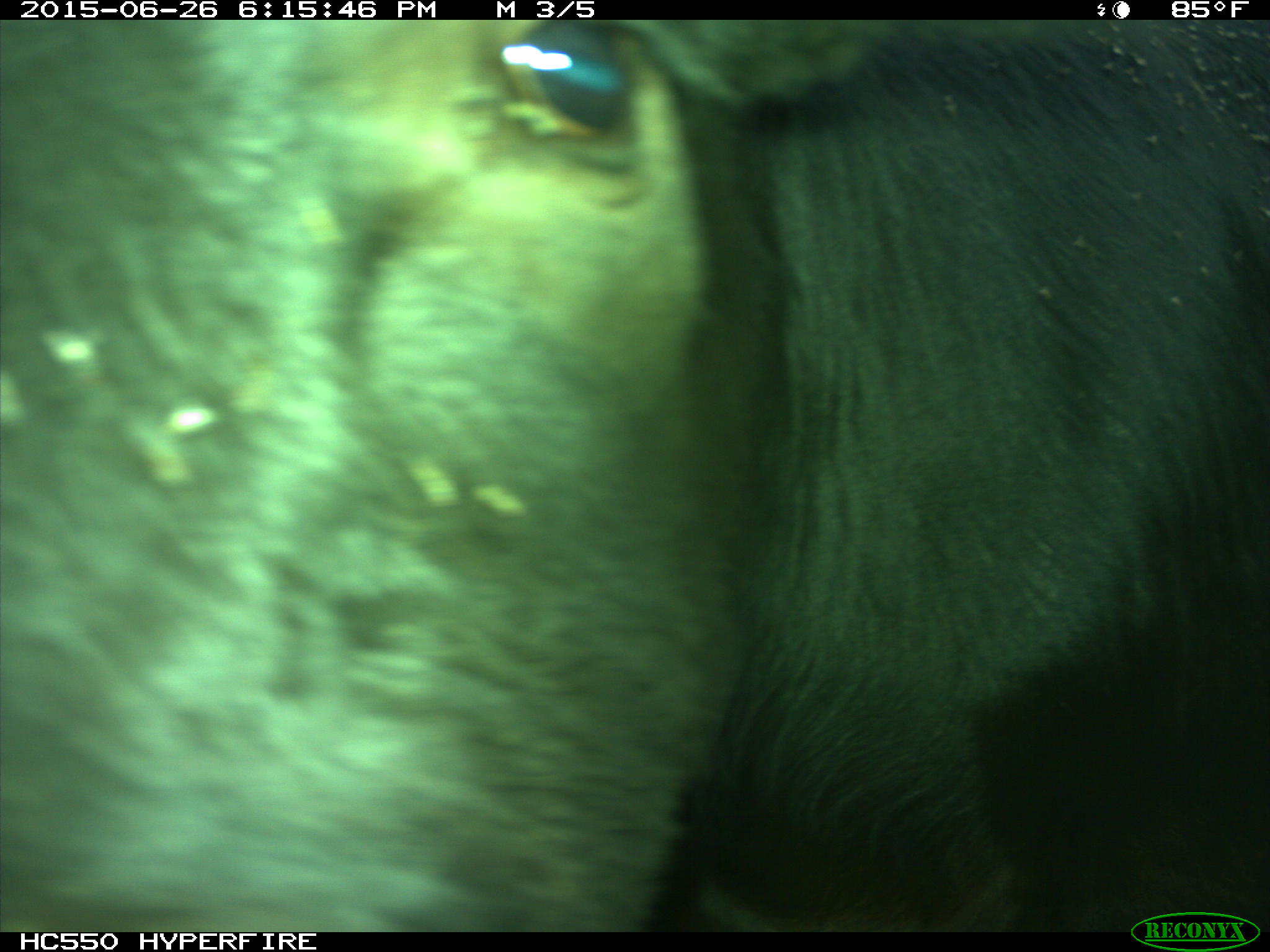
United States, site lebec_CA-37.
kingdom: Animalia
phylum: Chordata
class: Mammalia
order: Artiodactyla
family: Bovidae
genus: Bos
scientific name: Bos taurus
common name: domestic cow